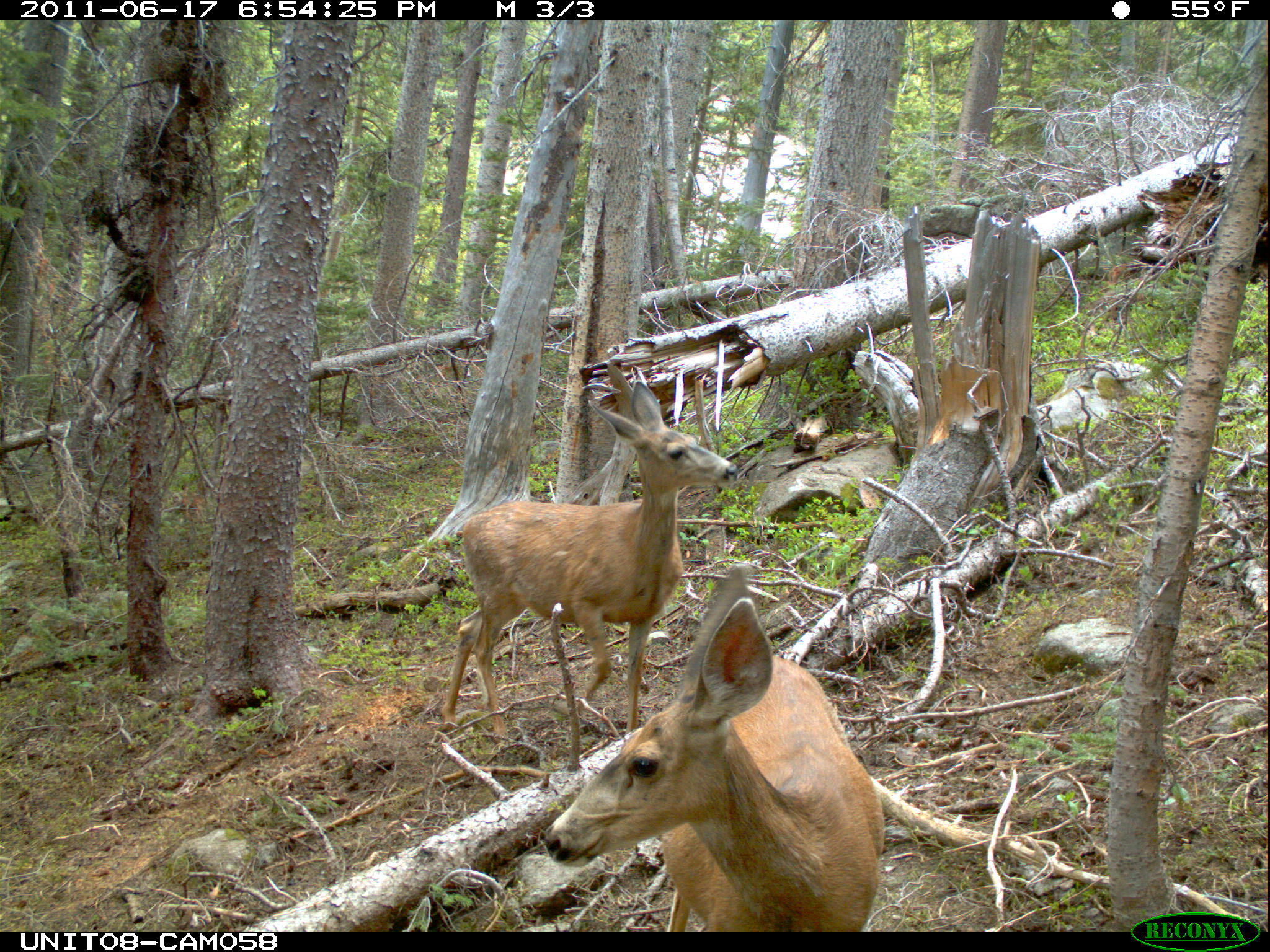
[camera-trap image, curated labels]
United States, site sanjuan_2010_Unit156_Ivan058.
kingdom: Animalia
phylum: Chordata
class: Mammalia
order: Artiodactyla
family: Cervidae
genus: Odocoileus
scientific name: Odocoileus hemionus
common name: mule deer